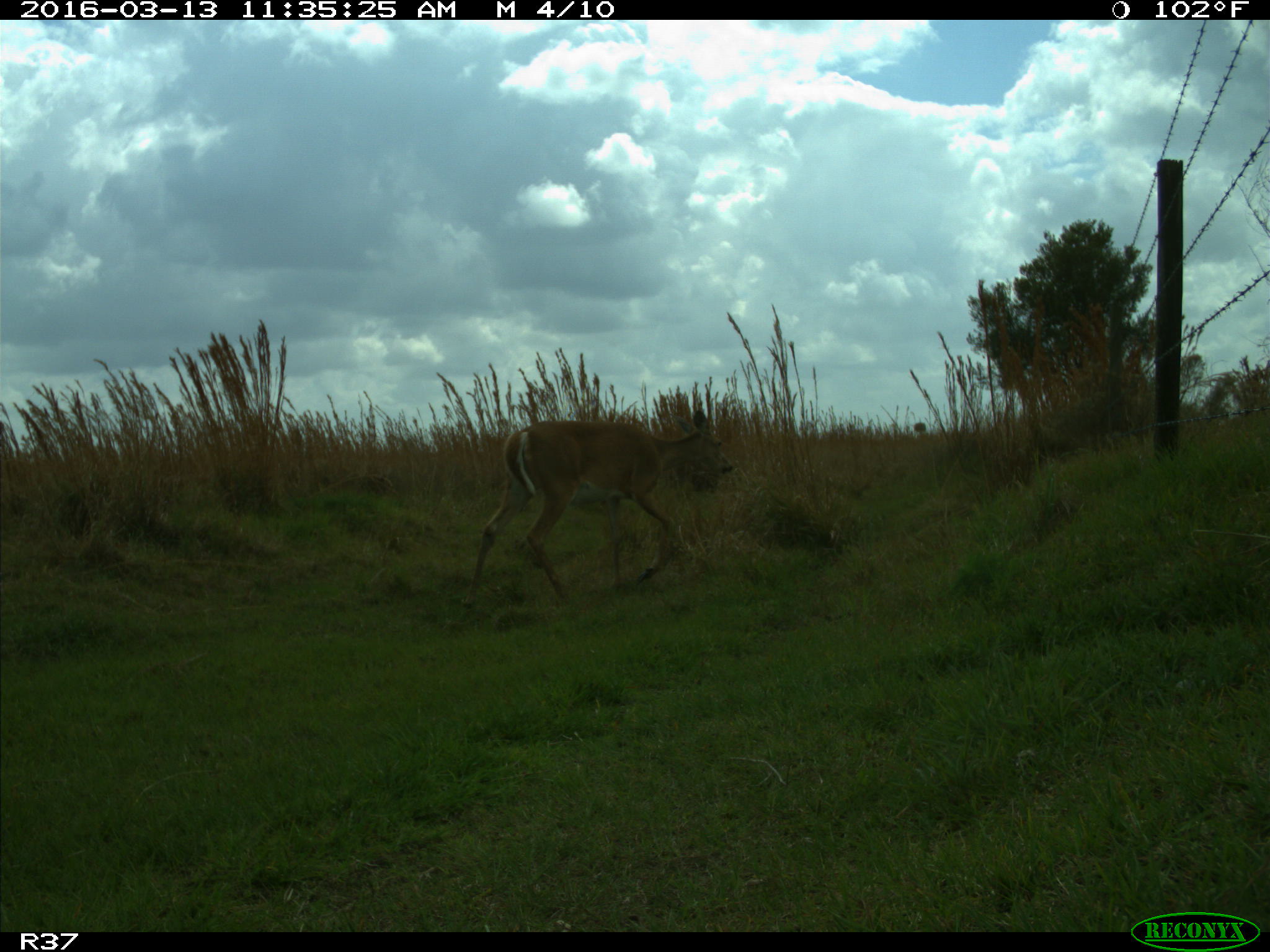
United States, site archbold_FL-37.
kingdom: Animalia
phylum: Chordata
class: Mammalia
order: Artiodactyla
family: Cervidae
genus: Odocoileus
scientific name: Odocoileus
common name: deer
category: unidentified deer